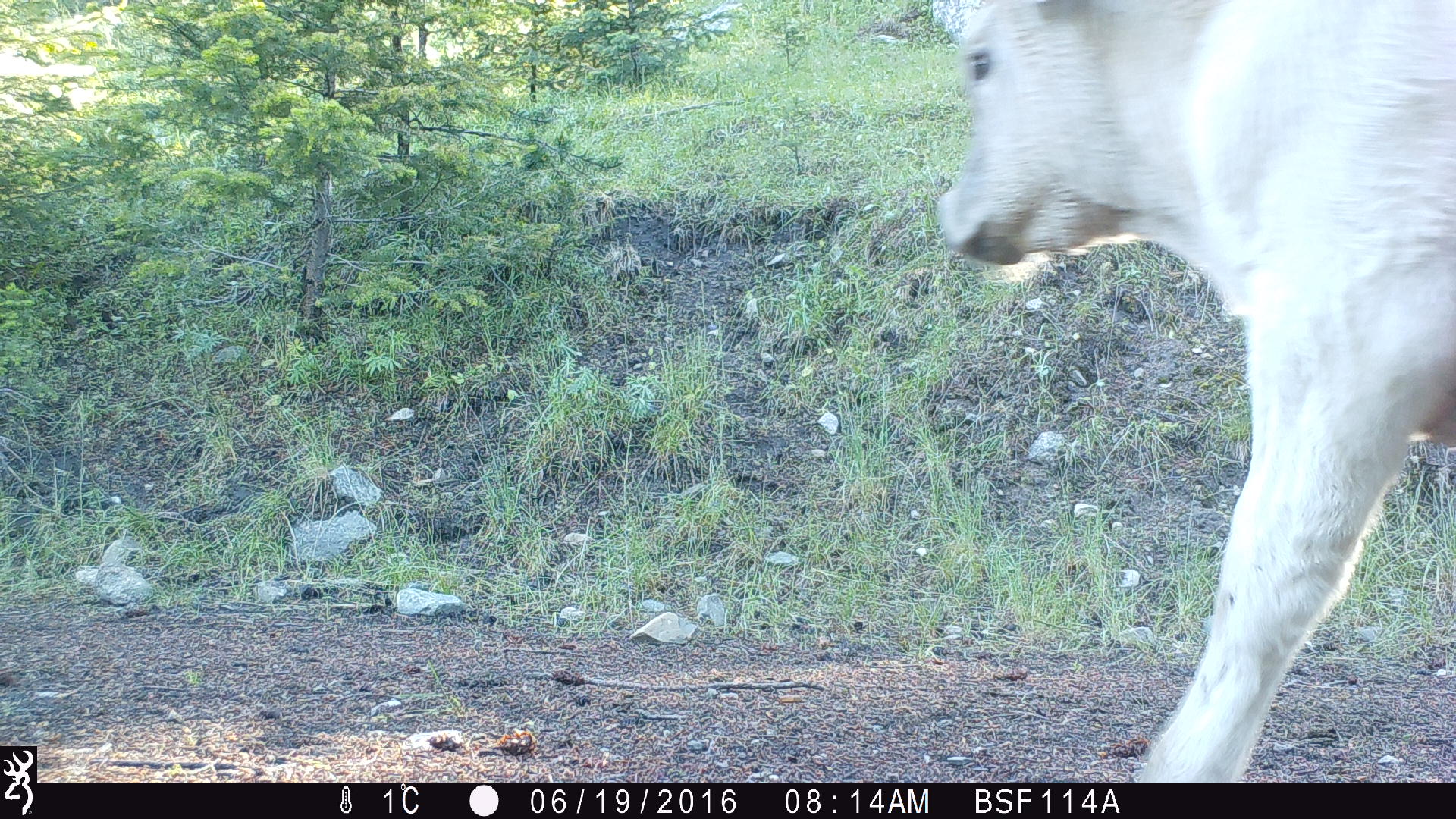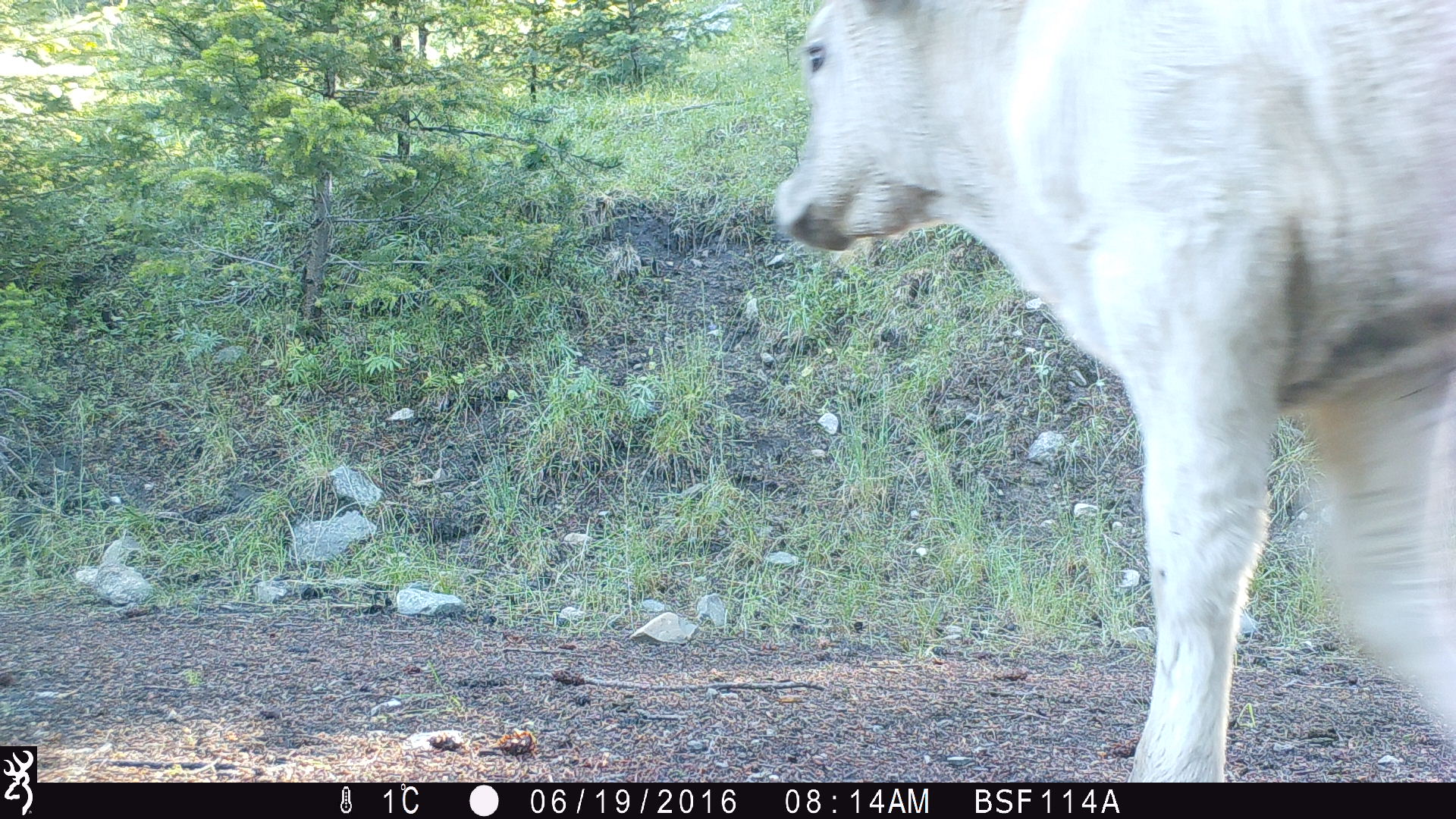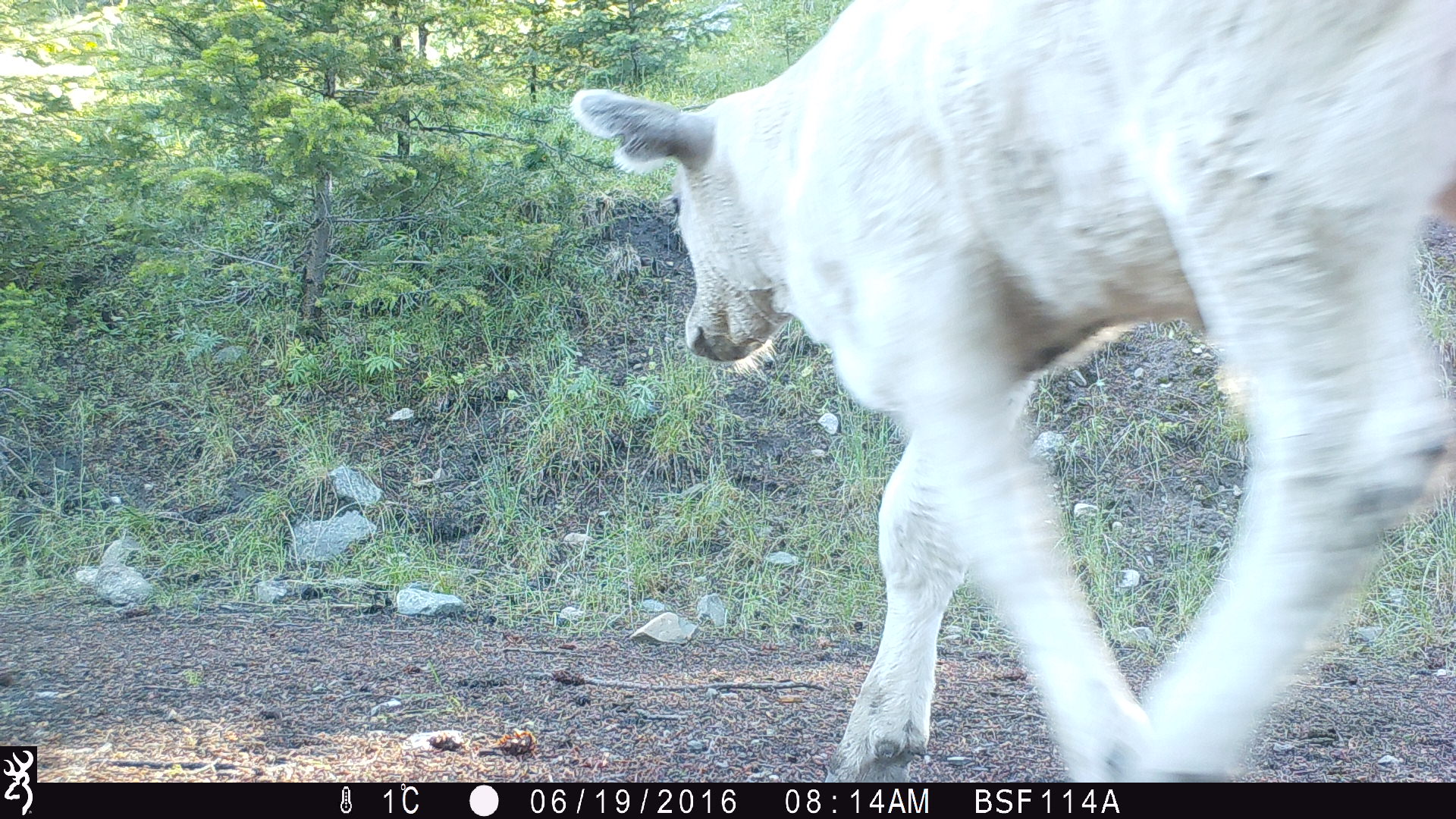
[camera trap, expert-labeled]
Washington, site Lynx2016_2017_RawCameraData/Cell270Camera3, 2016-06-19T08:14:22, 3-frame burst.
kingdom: Animalia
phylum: Chordata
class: Mammalia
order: Artiodactyla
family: Bovidae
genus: Bos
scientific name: Bos taurus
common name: domestic cattle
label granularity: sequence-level